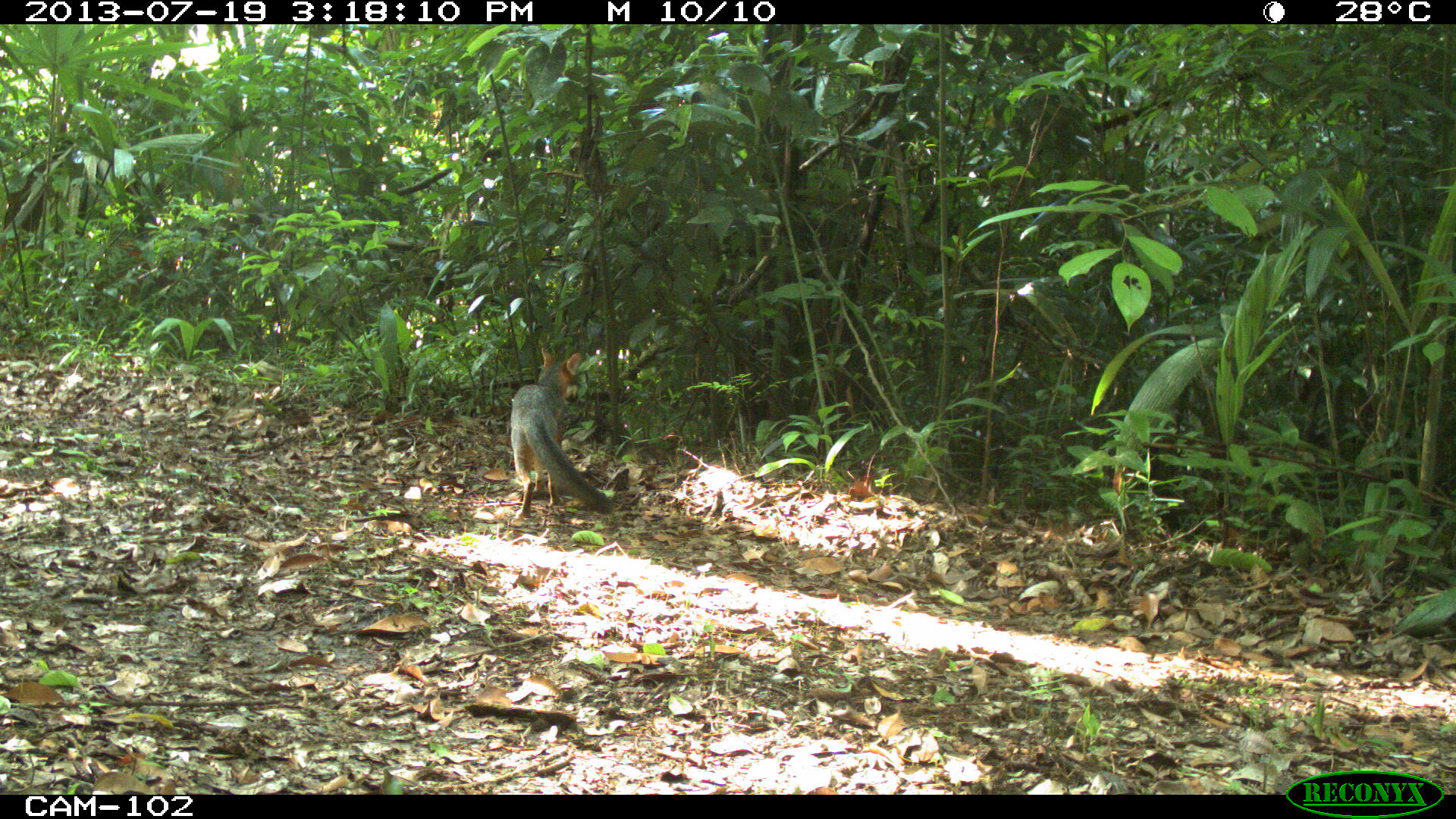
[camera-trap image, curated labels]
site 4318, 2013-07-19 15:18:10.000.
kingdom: Animalia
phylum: Chordata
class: Mammalia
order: Carnivora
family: Canidae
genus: Urocyon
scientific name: Urocyon cinereoargenteus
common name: gray fox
Urocyon cinereoargenteus (gray fox), count 1.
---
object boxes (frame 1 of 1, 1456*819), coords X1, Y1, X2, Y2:
urocyon cinereoargenteus: 509, 345, 614, 519